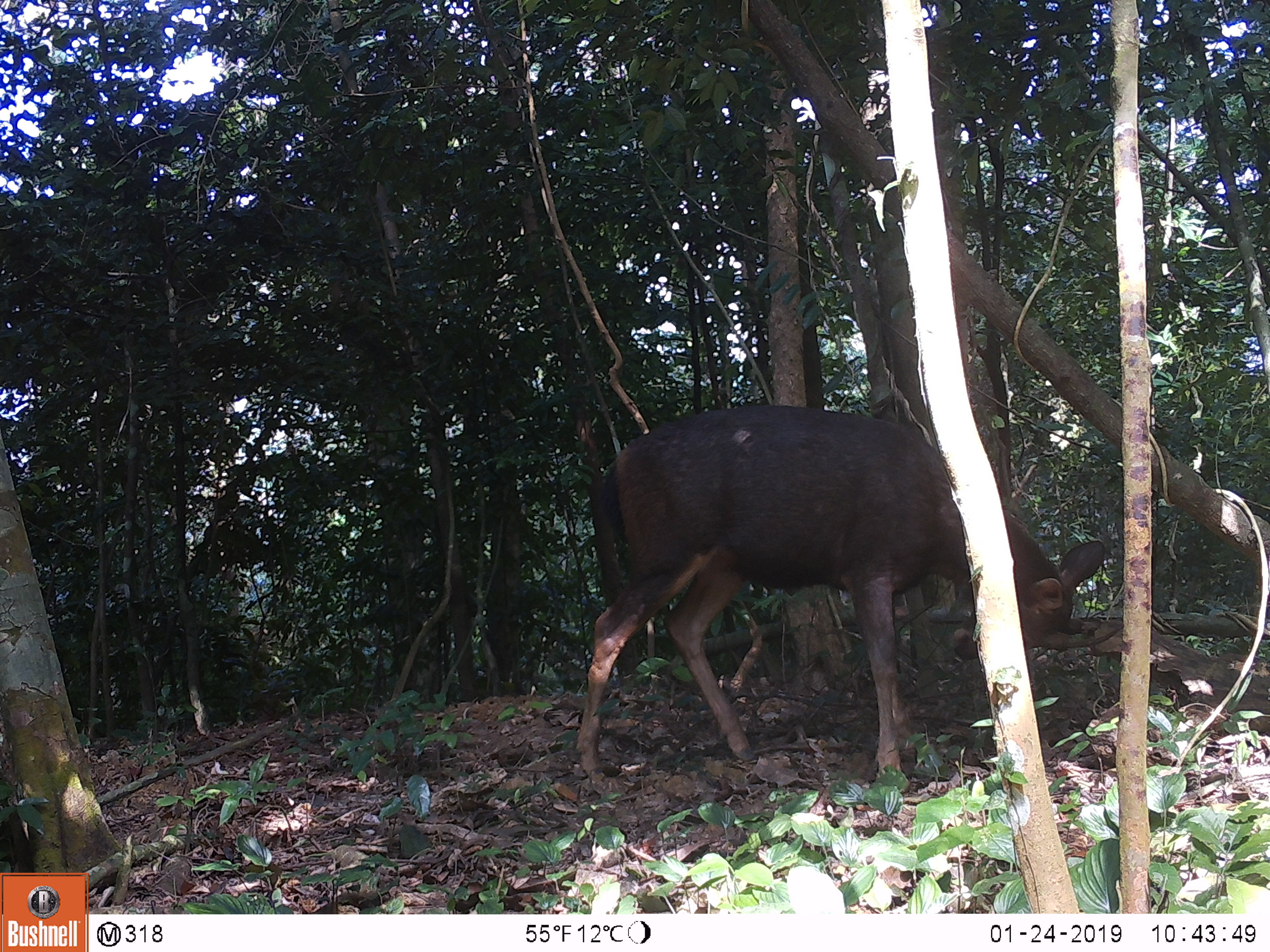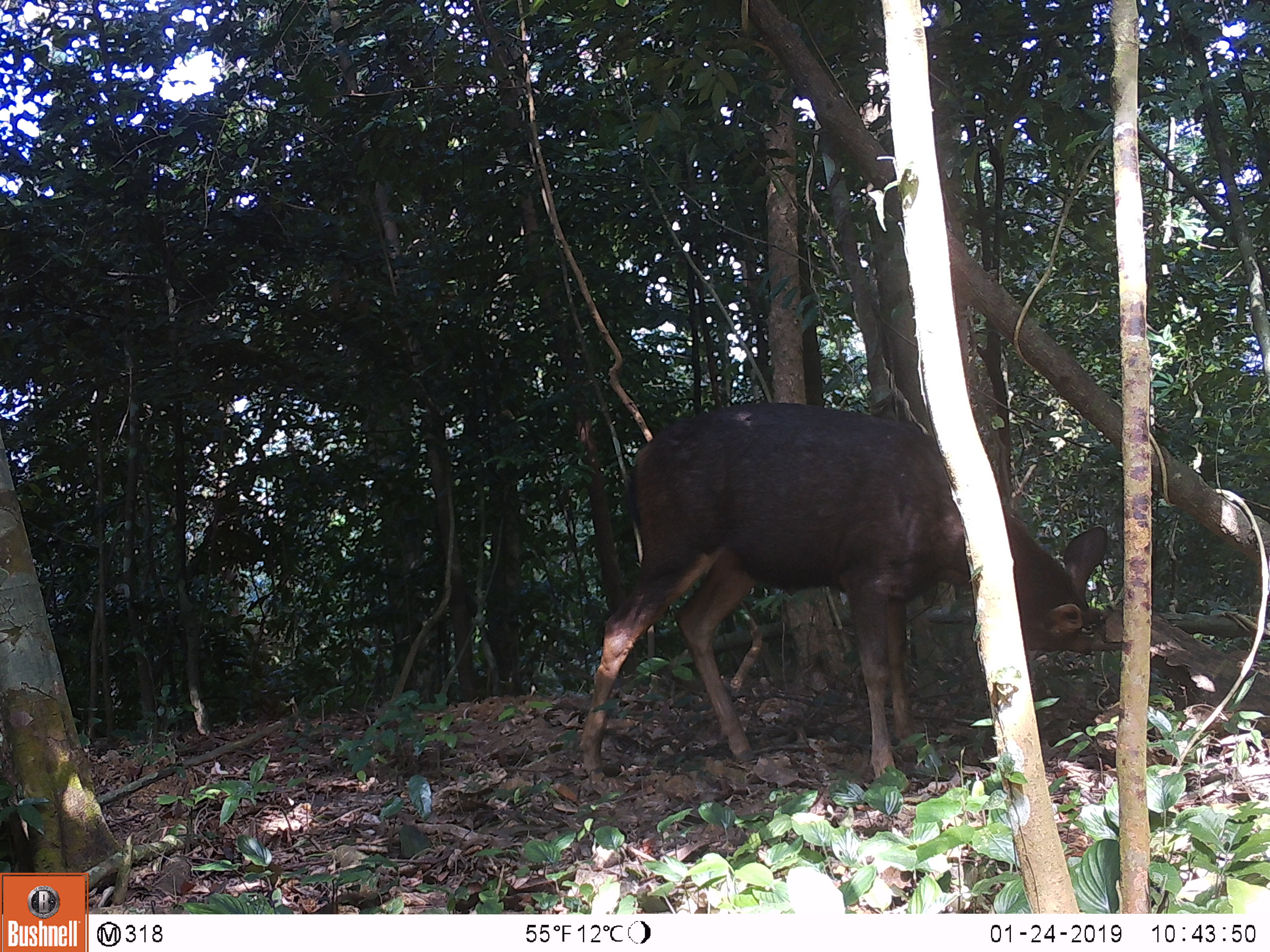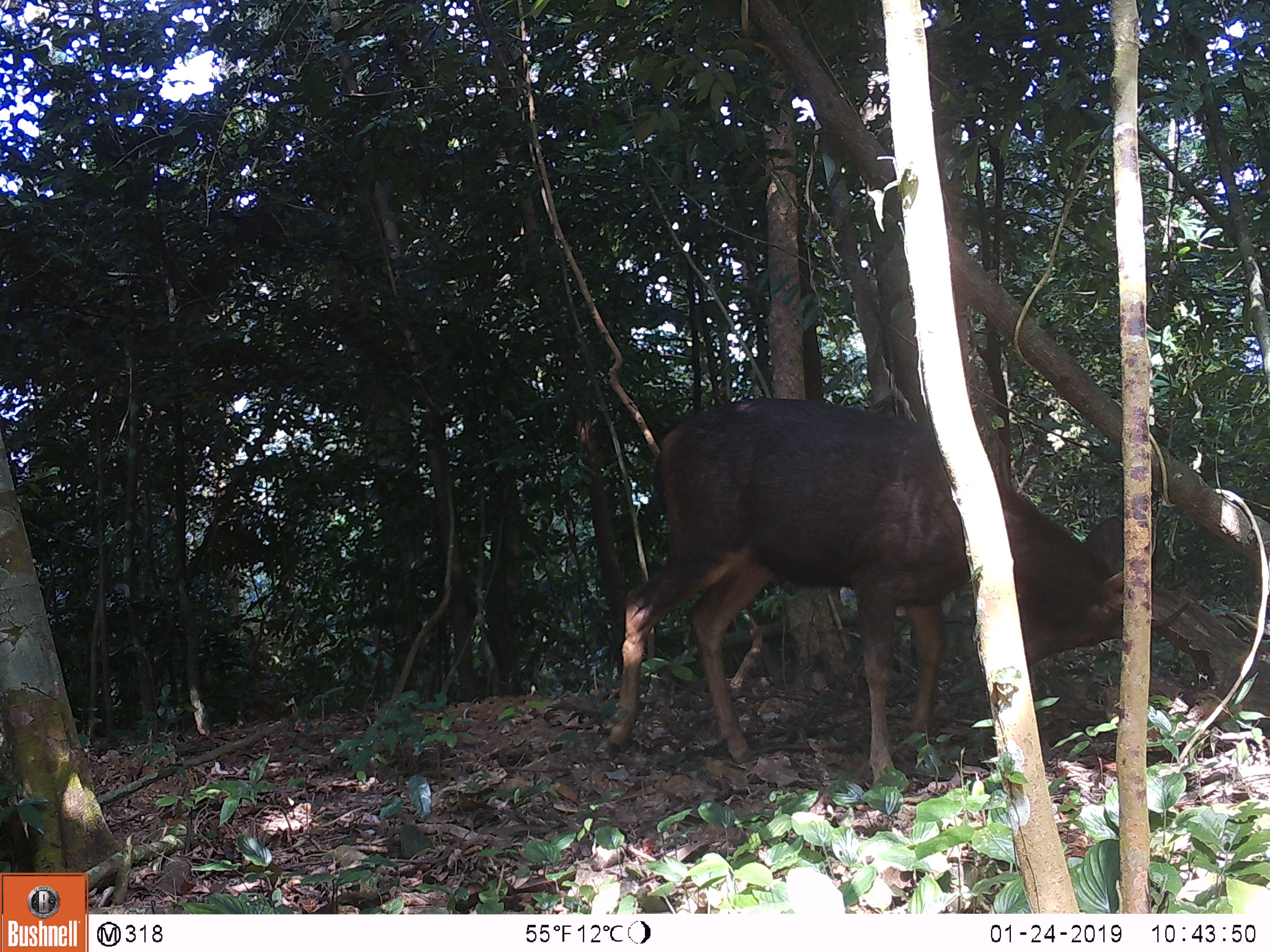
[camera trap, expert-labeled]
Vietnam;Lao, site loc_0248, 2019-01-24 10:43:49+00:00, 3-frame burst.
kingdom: Animalia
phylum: Chordata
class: Mammalia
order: Artiodactyla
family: Cervidae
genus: Rusa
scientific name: Rusa unicolor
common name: sambar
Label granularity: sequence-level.